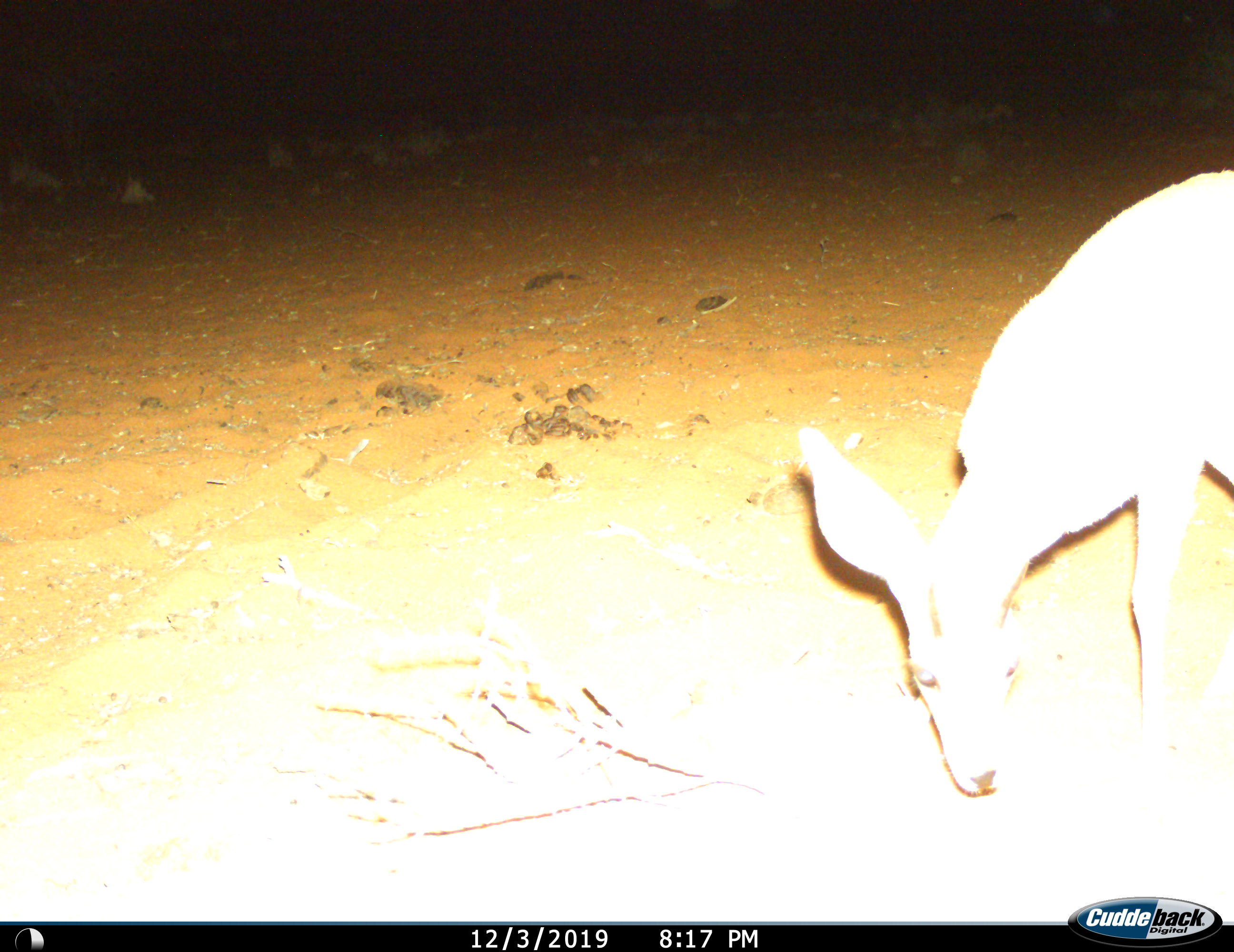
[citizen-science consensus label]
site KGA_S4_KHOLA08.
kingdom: Animalia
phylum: Chordata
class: Mammalia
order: Artiodactyla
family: Bovidae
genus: Raphicerus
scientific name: Raphicerus campestris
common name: steenbok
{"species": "steenbok (Raphicerus campestris)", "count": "1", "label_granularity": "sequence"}